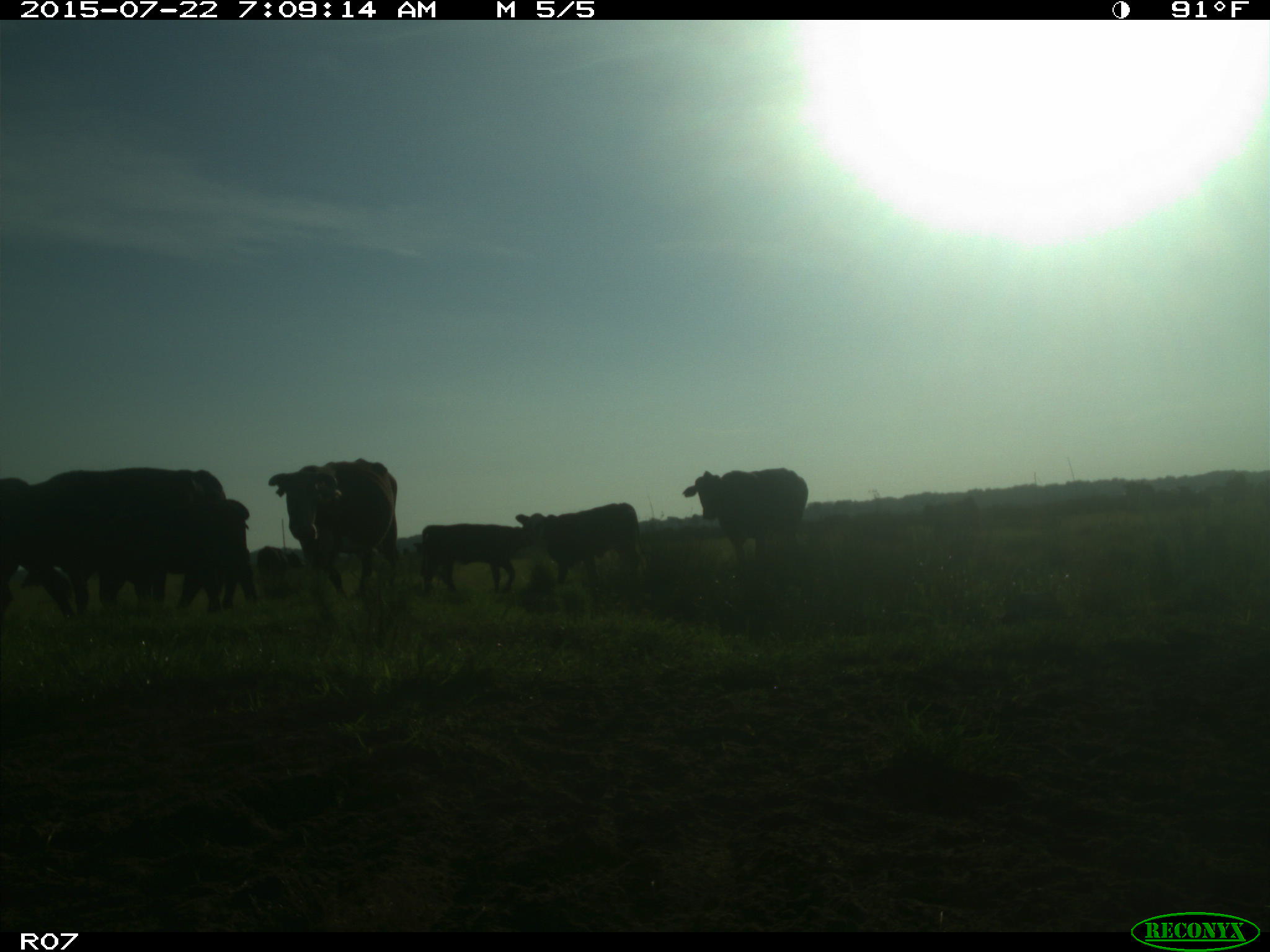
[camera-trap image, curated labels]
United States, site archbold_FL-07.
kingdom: Animalia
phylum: Chordata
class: Mammalia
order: Artiodactyla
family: Suidae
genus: Sus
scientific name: Sus scrofa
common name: wild boar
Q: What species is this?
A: Sus scrofa (wild boar).